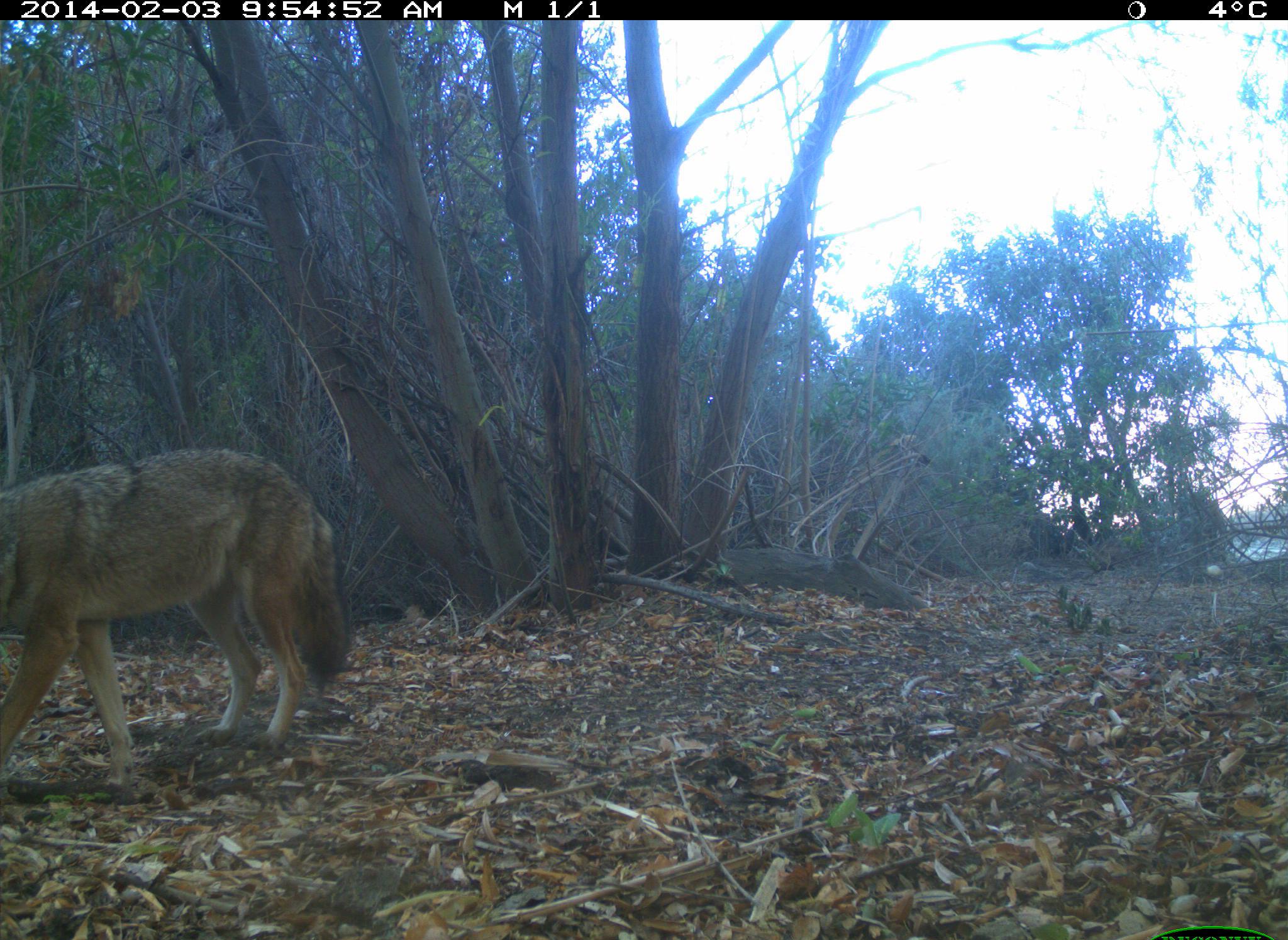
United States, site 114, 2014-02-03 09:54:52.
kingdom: Animalia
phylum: Chordata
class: Mammalia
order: Carnivora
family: Canidae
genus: Canis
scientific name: Canis latrans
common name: coyote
Coyote (Canis latrans).